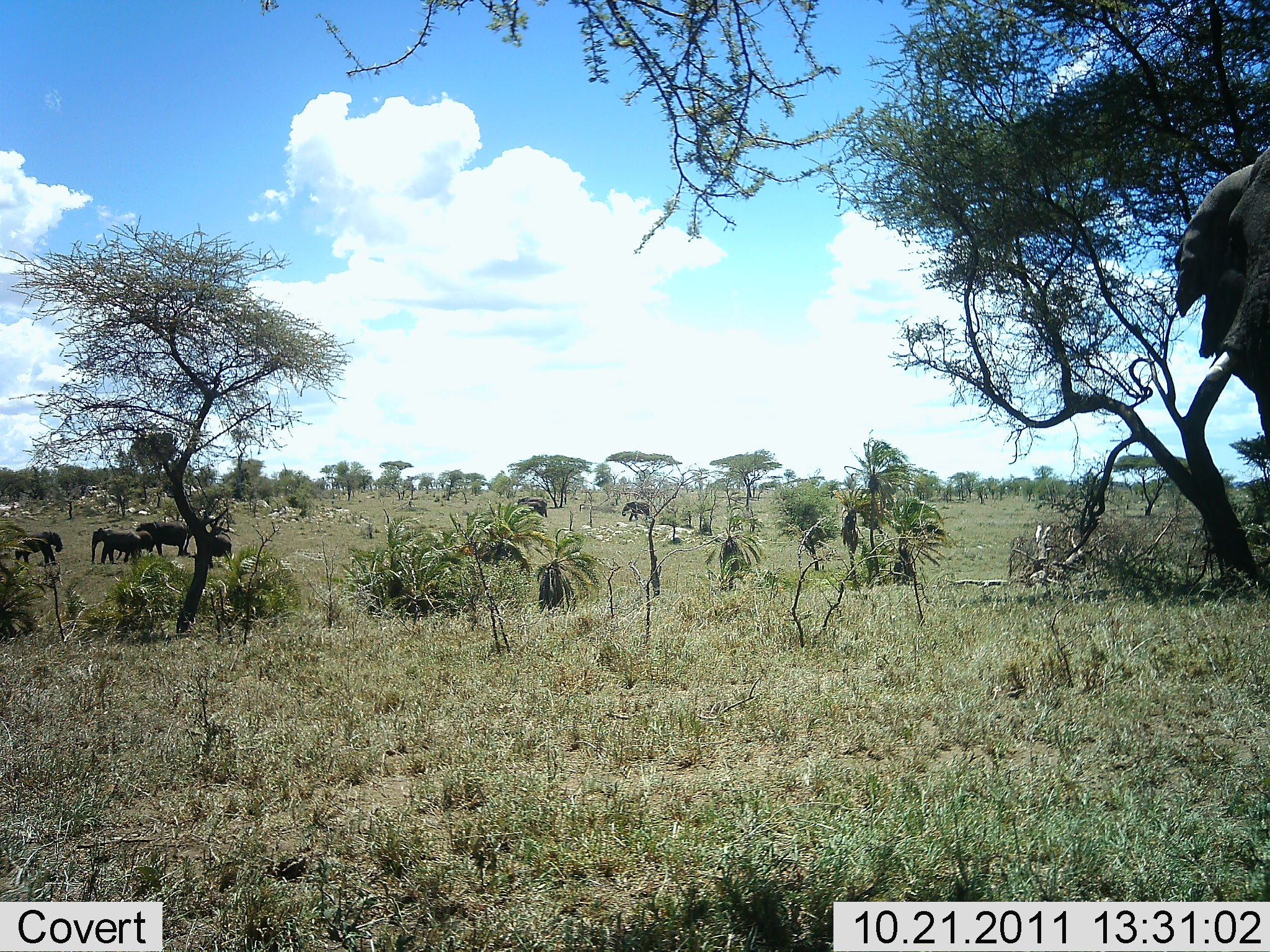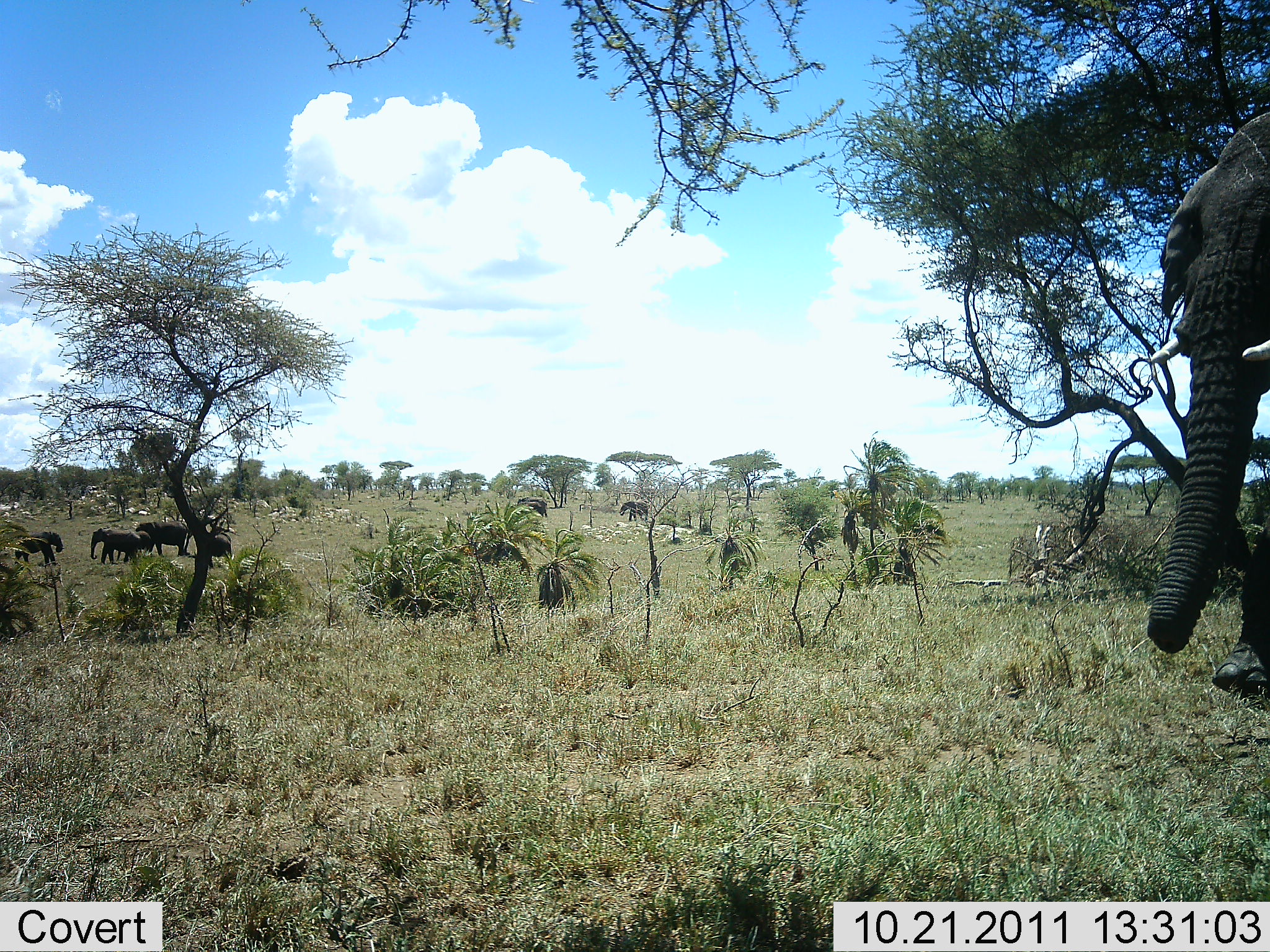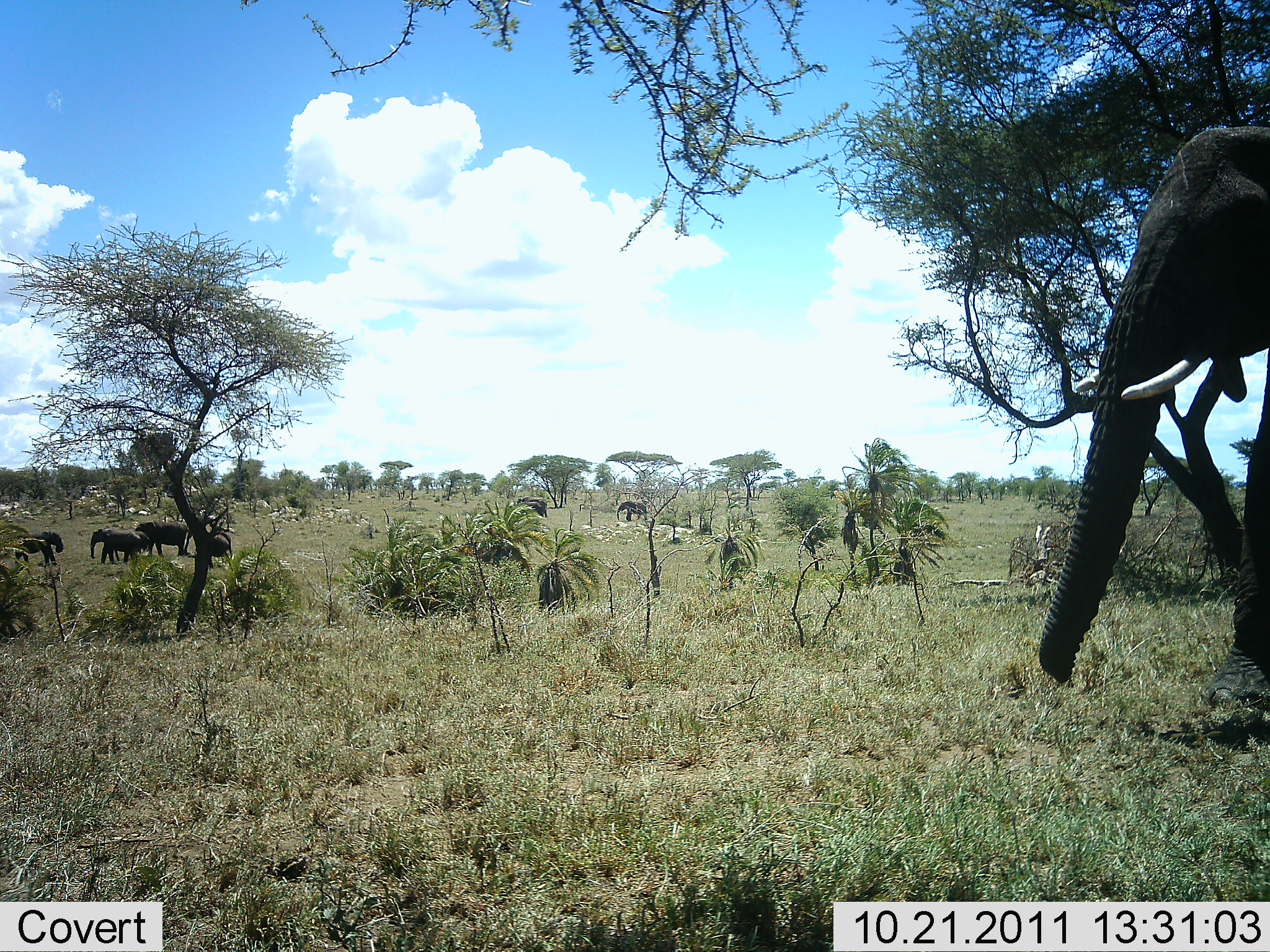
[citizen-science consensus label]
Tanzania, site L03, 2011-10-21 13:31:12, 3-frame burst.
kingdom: Animalia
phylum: Chordata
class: Mammalia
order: Proboscidea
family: Elephantidae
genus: Loxodonta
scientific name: Loxodonta africana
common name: african bush elephant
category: elephant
Elephant (african bush elephant) (Loxodonta africana), count 7. Behavior (volunteer vote fractions): standing 55%, resting 9%, moving 64%, interacting 0%. Young present (vote fraction): 0%. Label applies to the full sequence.